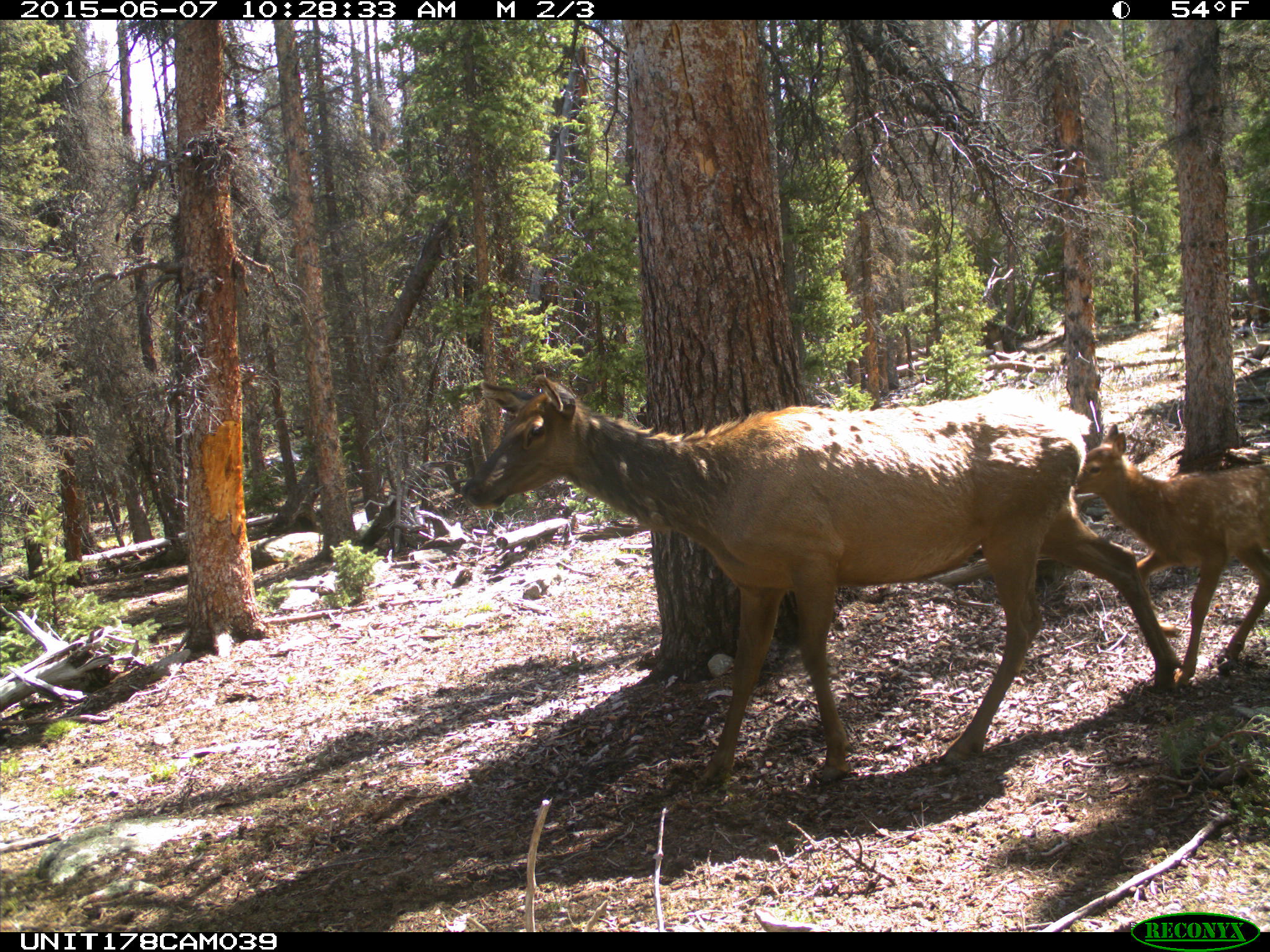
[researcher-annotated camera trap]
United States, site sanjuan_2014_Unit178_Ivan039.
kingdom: Animalia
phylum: Chordata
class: Mammalia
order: Artiodactyla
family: Cervidae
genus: Cervus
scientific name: Cervus elaphus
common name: red deer